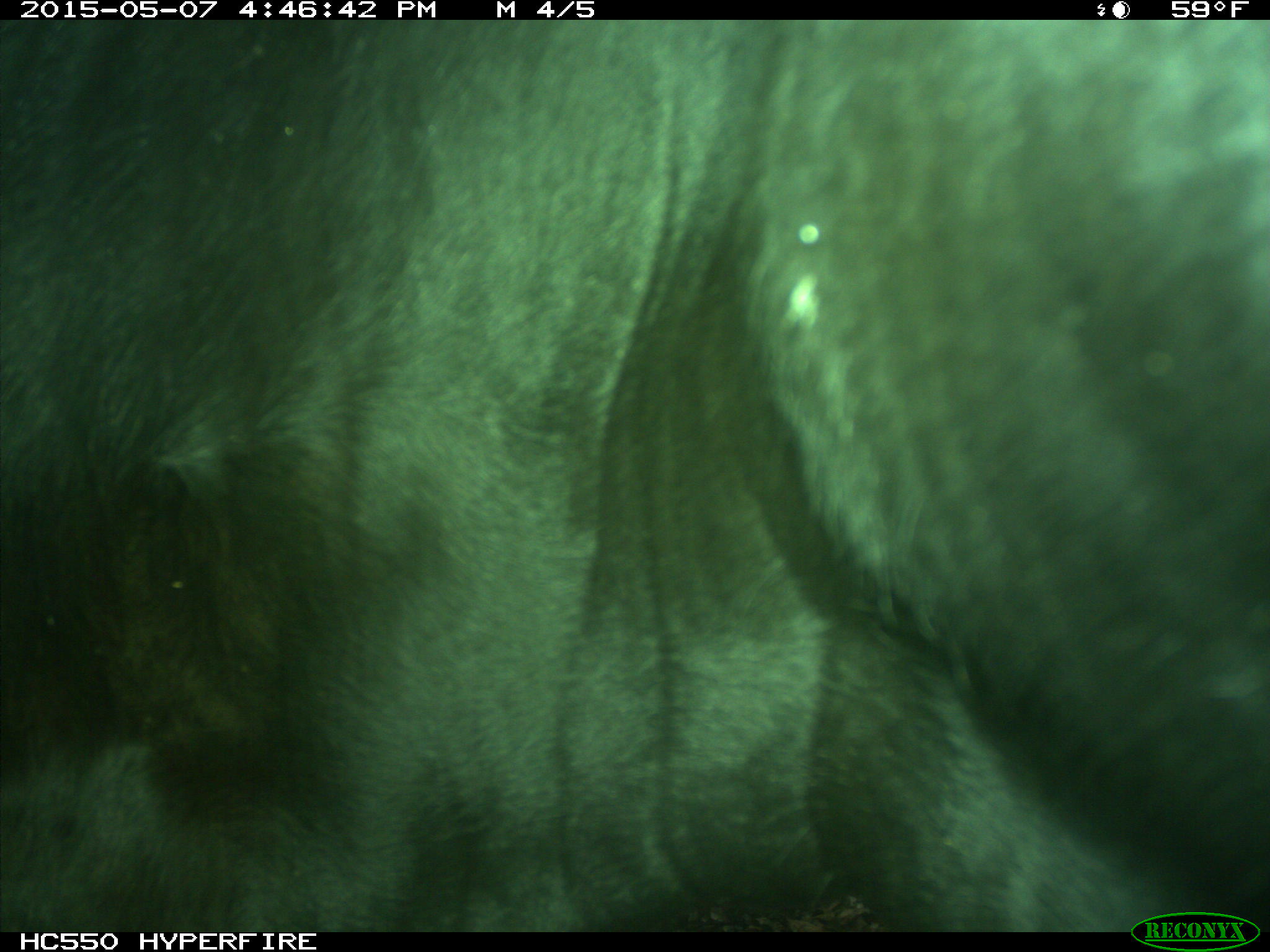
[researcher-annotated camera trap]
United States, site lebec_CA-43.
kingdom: Animalia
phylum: Chordata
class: Mammalia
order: Artiodactyla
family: Bovidae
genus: Bos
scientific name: Bos taurus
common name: domestic cow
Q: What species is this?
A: Bos taurus (domestic cow).